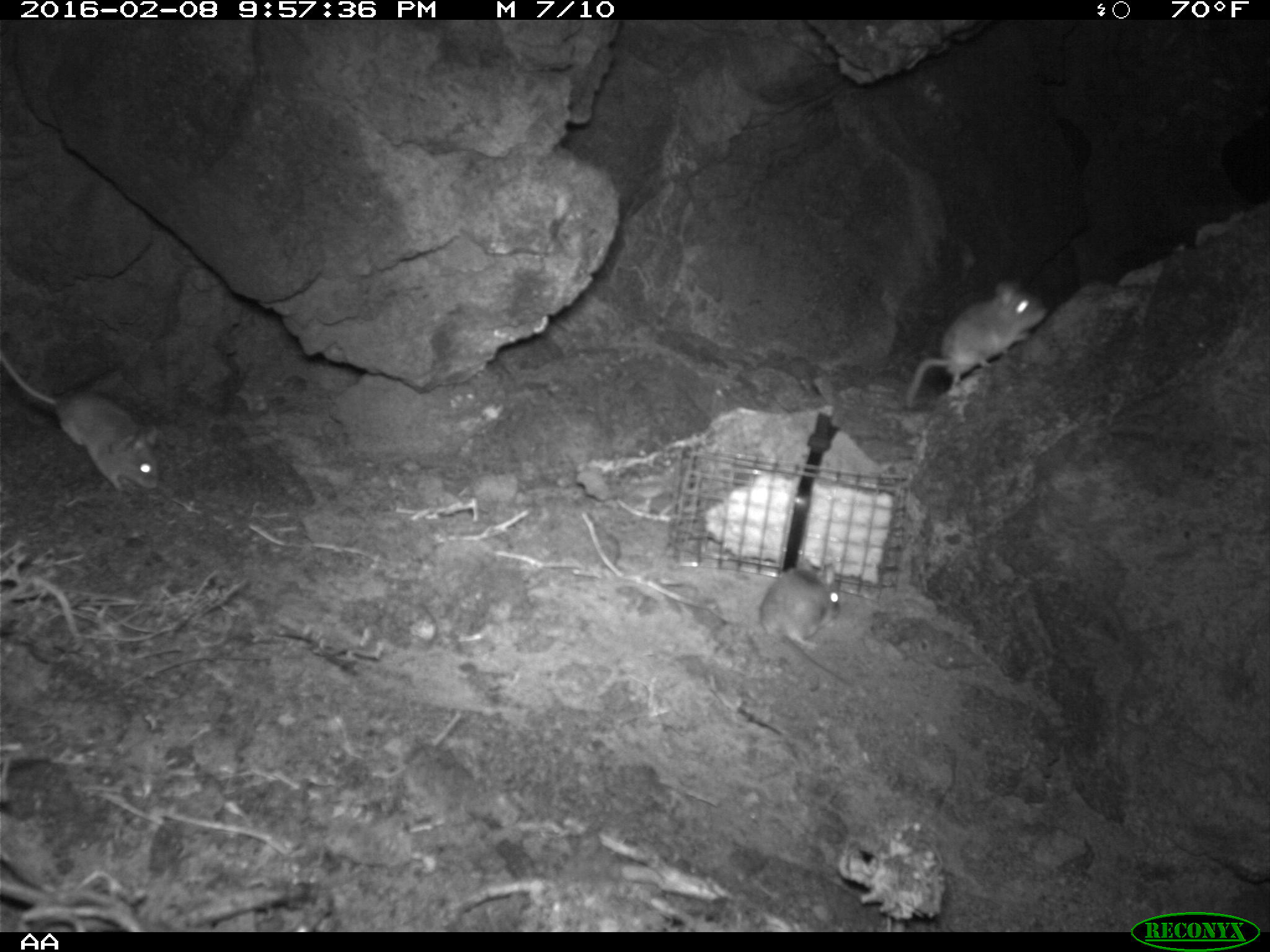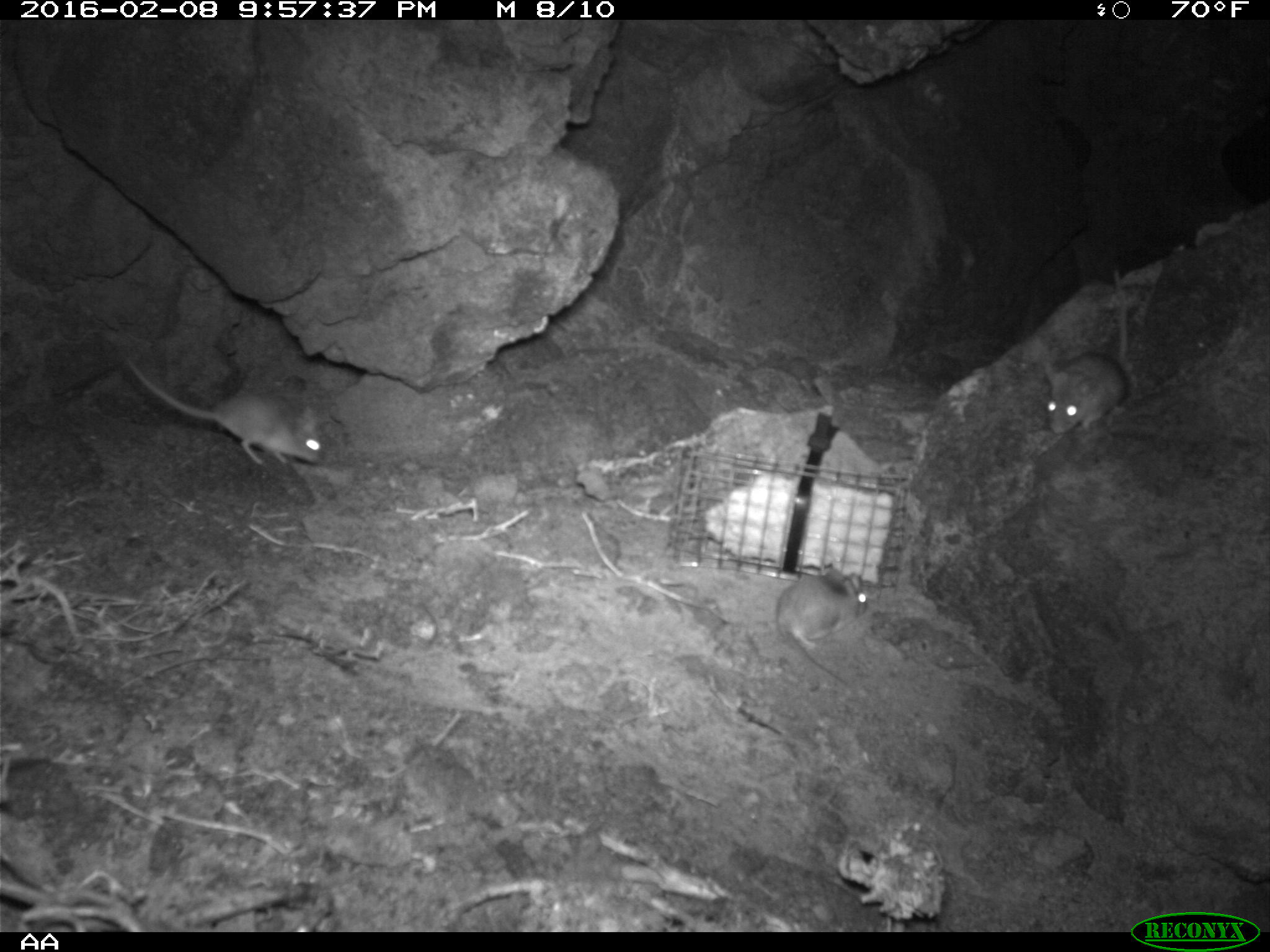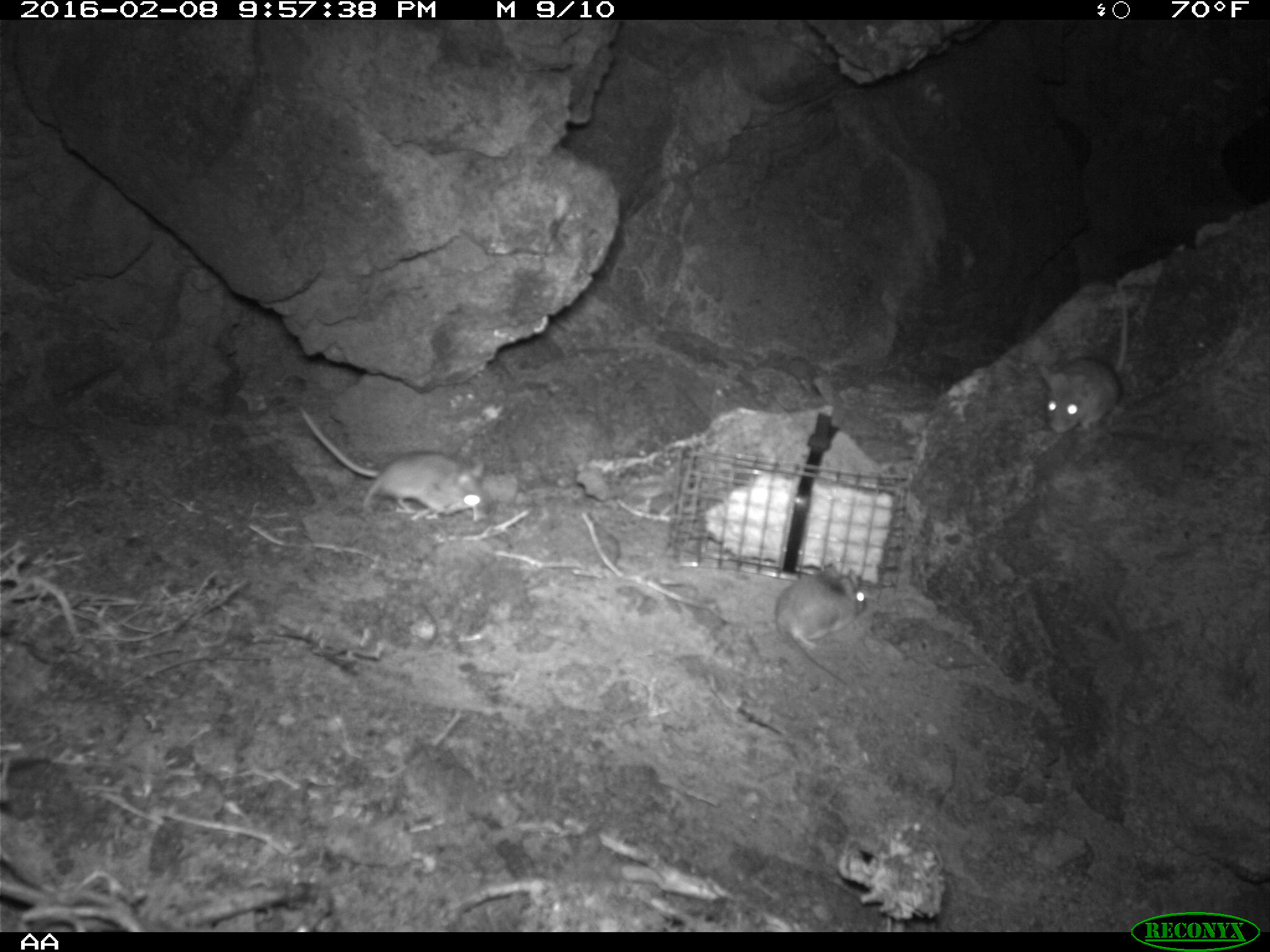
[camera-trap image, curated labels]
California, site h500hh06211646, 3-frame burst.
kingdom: Animalia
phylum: Chordata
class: Mammalia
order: Rodentia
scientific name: Rodentia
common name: rodent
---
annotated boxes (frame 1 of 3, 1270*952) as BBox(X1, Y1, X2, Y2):
rodent: BBox(0, 354, 160, 488); BBox(900, 281, 1049, 413); BBox(759, 551, 846, 685)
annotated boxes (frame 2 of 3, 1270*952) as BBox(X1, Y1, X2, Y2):
rodent: BBox(121, 354, 326, 465); BBox(1042, 270, 1128, 432); BBox(776, 566, 868, 692)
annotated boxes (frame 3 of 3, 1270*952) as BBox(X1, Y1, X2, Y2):
rodent: BBox(296, 405, 487, 519); BBox(1039, 278, 1127, 433); BBox(774, 564, 866, 685)